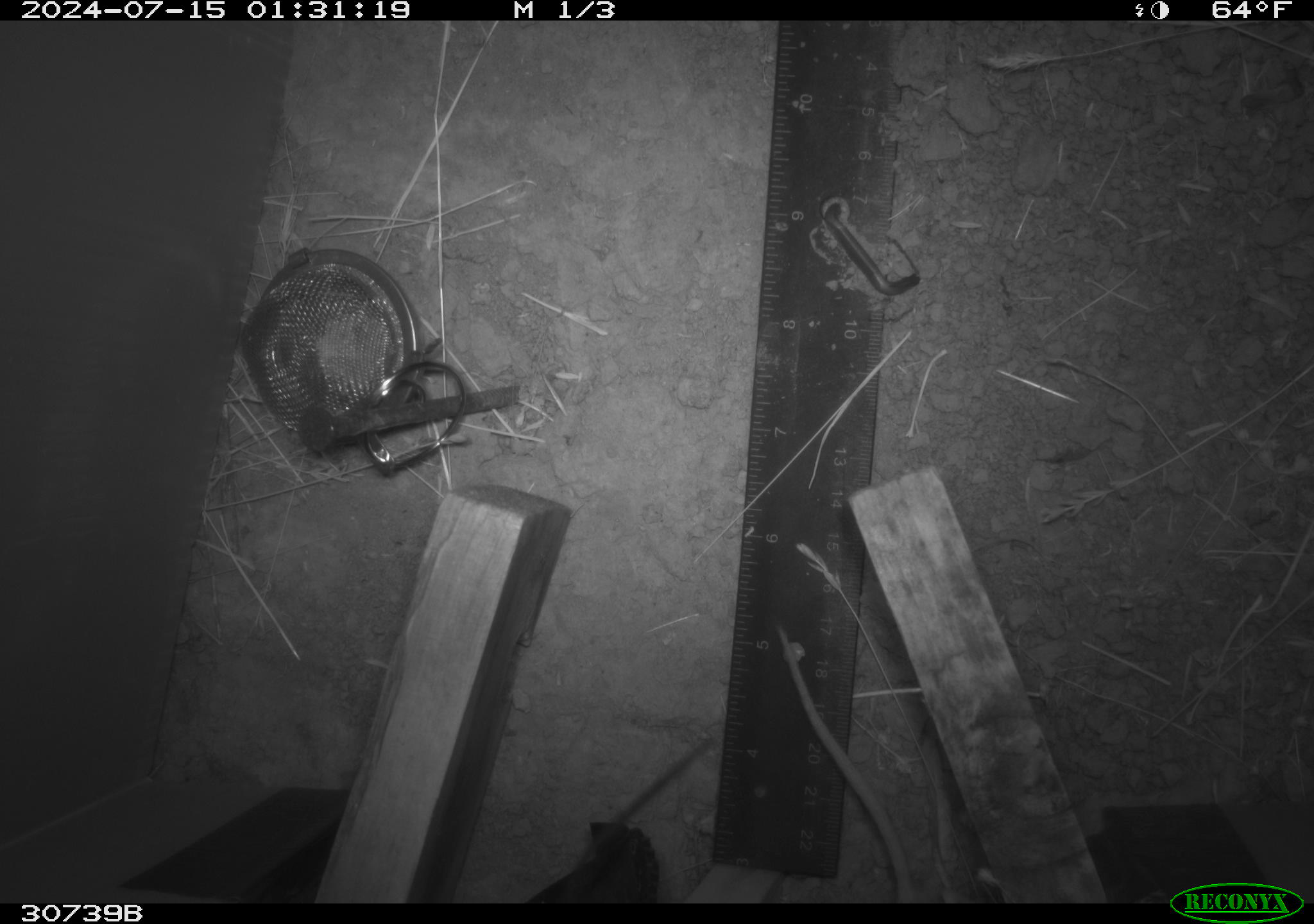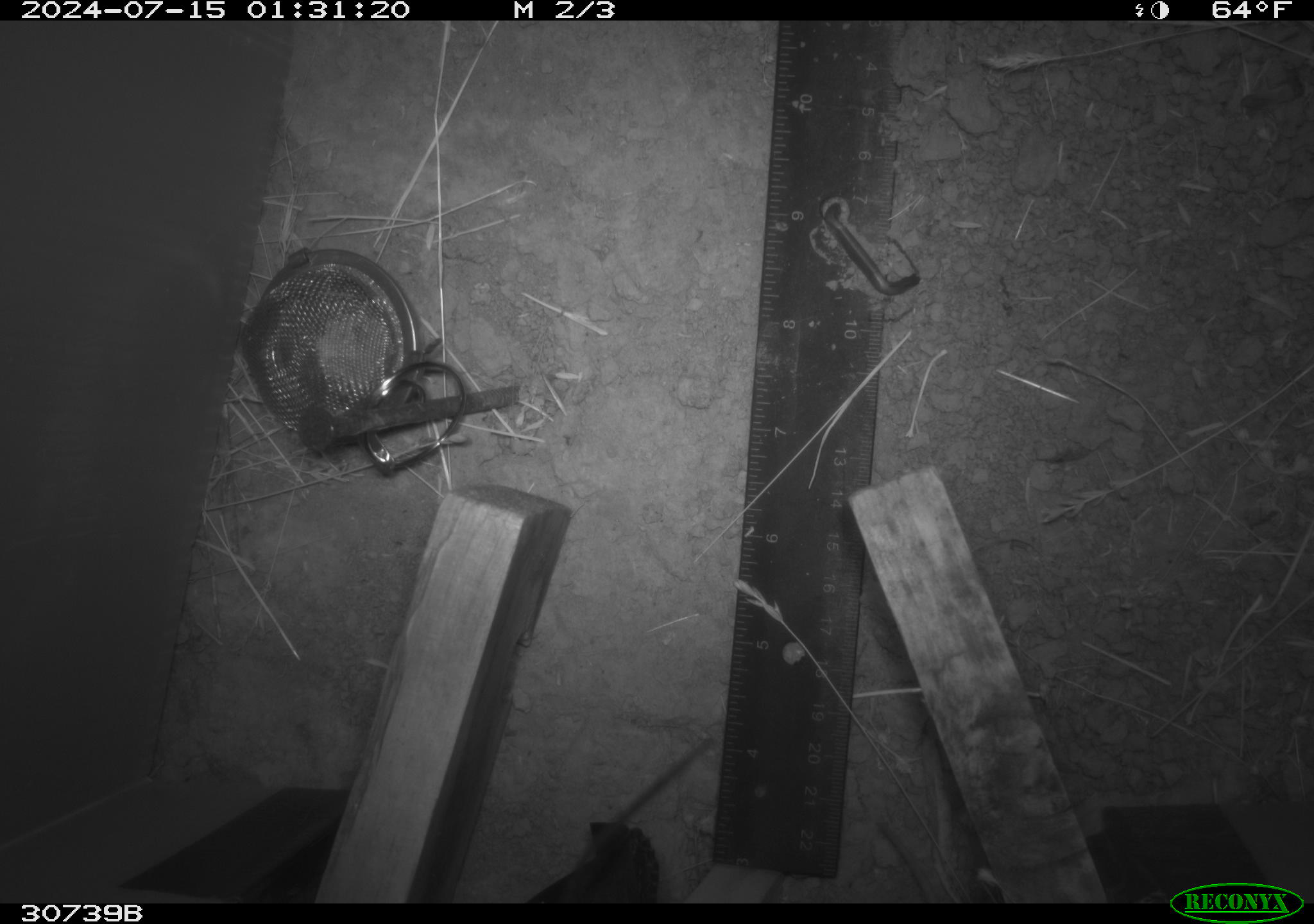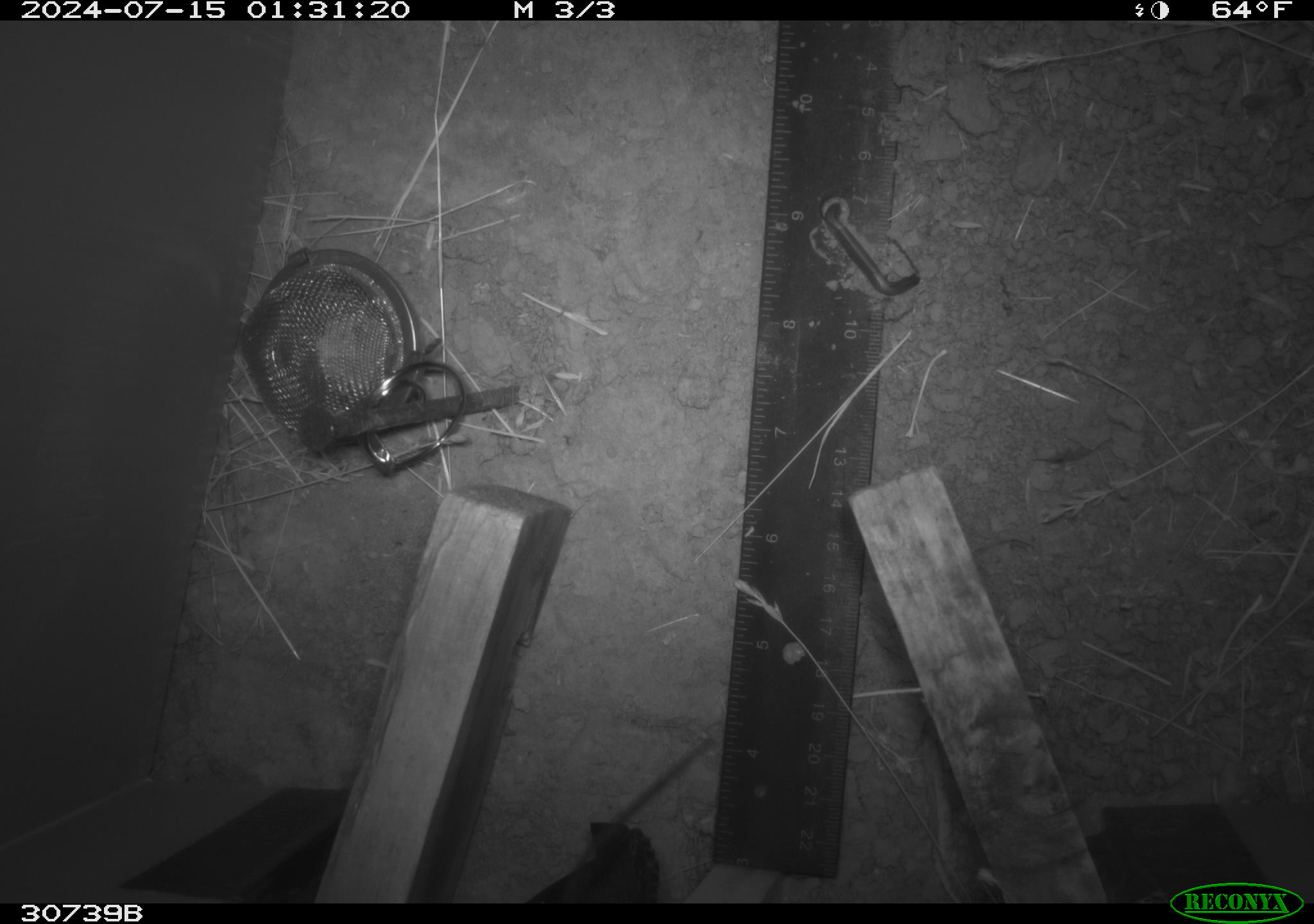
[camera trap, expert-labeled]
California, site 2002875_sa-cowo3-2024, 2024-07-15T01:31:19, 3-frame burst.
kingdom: Animalia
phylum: Chordata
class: Mammalia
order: Rodentia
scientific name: Rodentia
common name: rodent